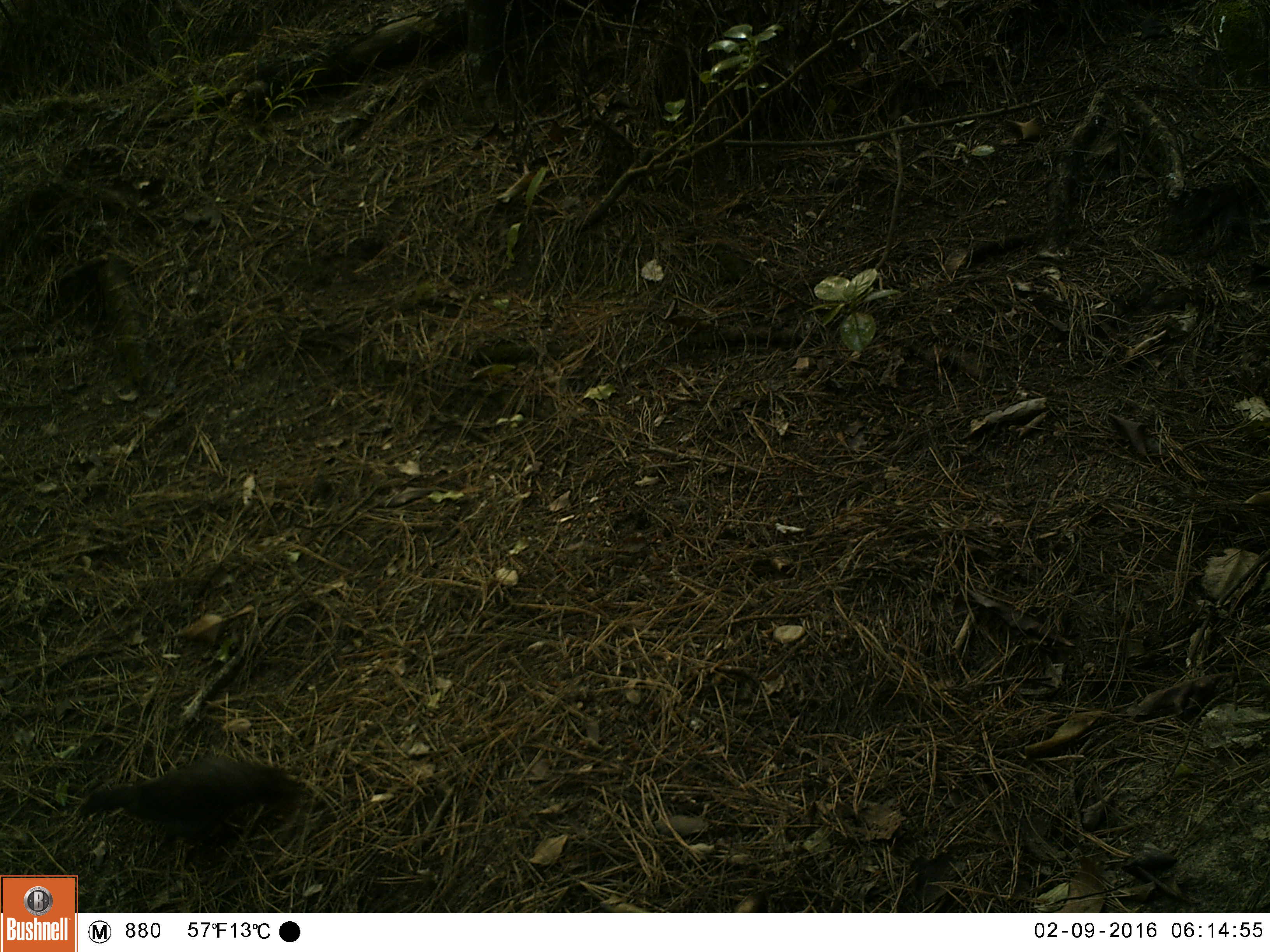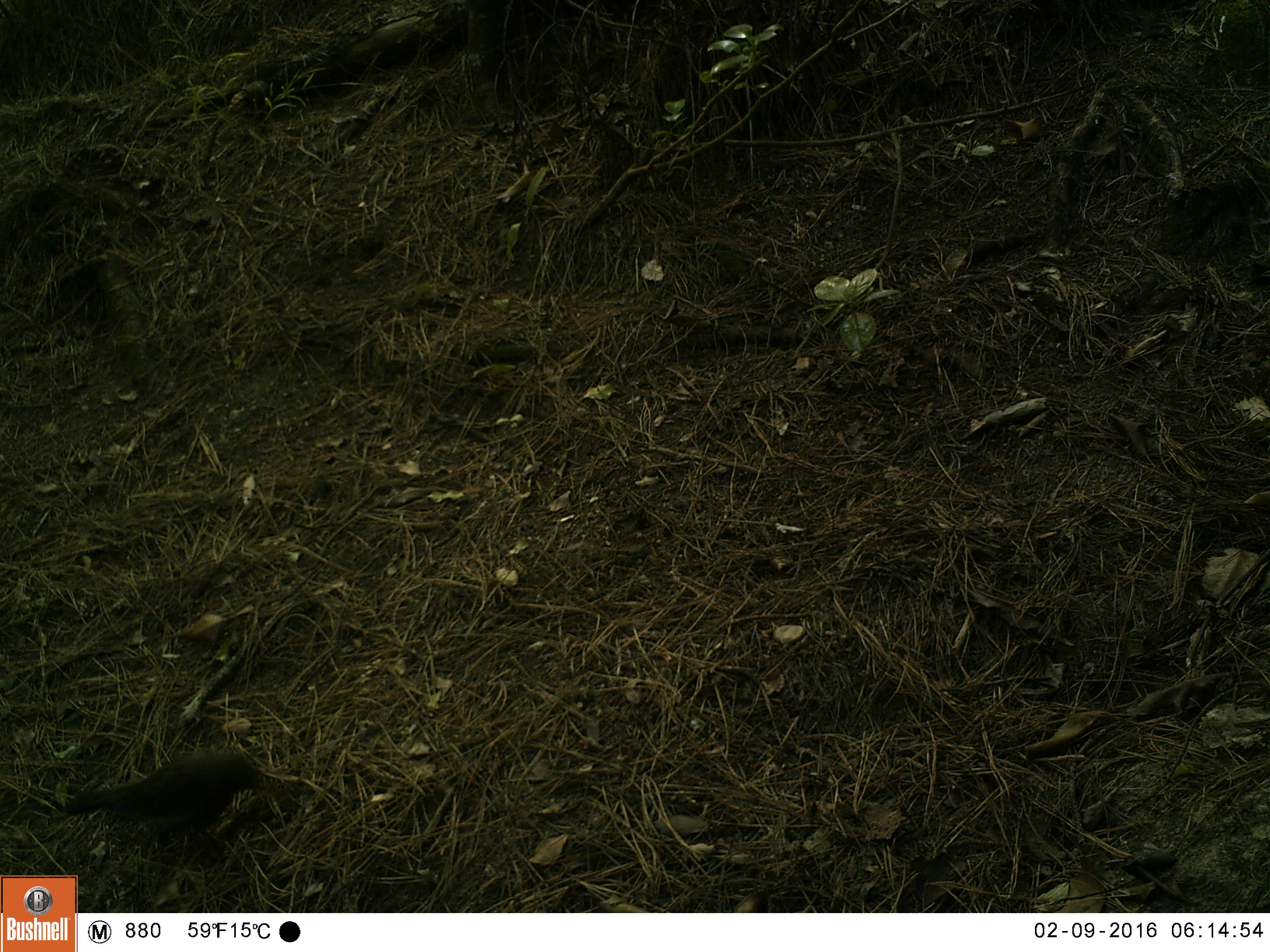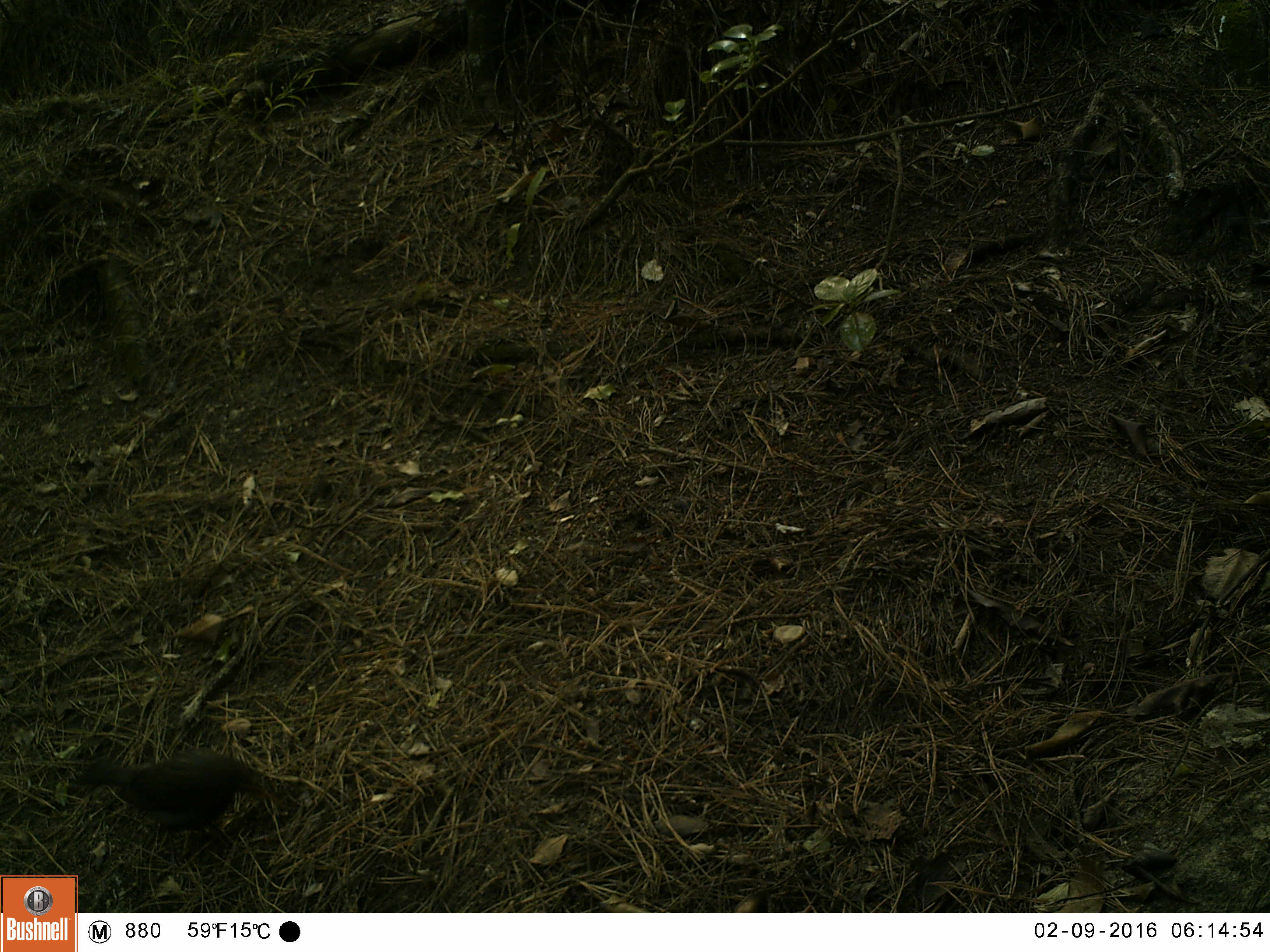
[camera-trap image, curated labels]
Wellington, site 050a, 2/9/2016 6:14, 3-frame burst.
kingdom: Animalia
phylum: Chordata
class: Aves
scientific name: Aves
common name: bird